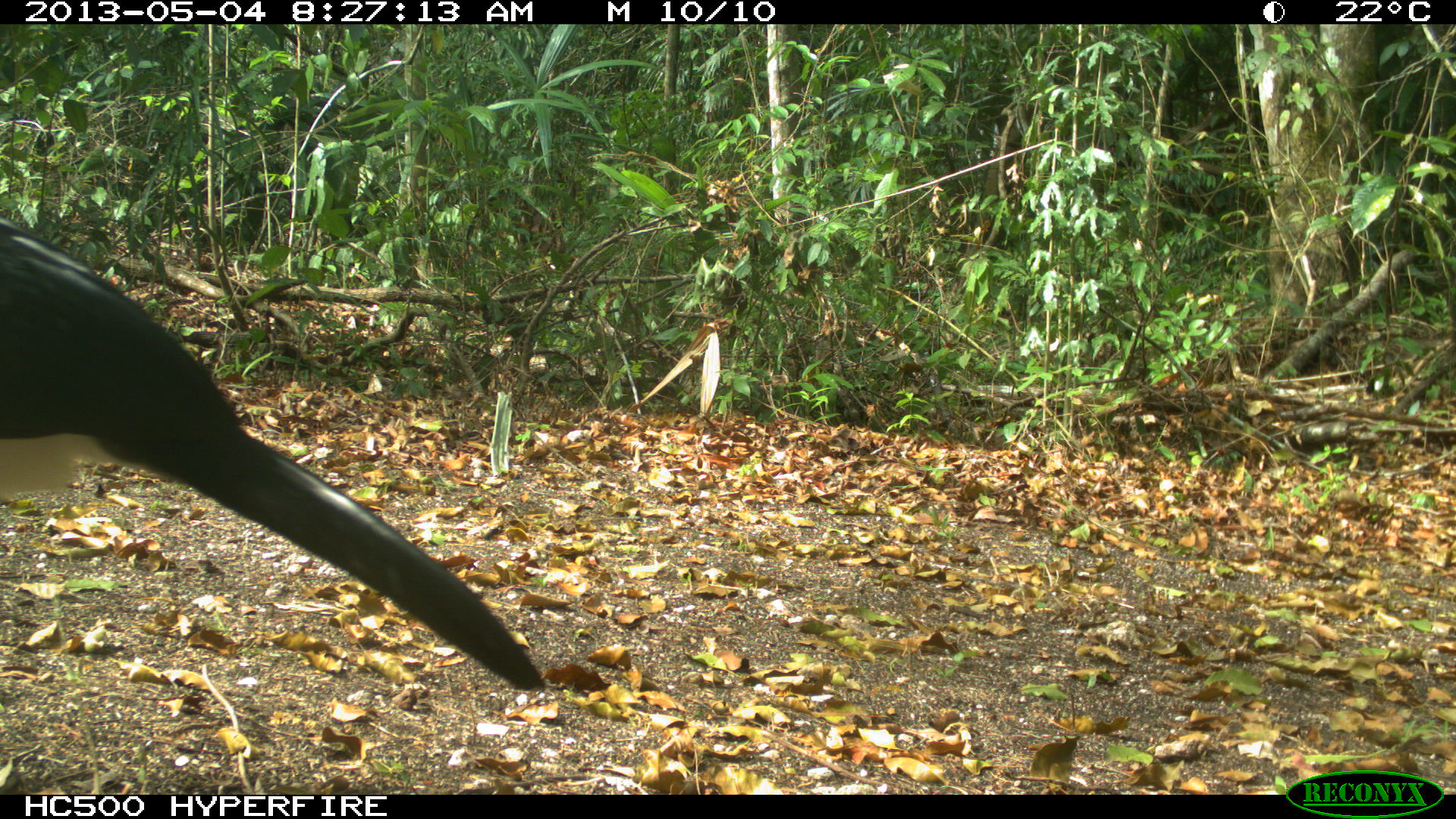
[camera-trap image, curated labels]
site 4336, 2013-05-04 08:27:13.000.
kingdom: Animalia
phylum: Chordata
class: Aves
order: Galliformes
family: Cracidae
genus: Crax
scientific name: Crax rubra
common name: great curassow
Crax rubra (great curassow), count 1, sex male.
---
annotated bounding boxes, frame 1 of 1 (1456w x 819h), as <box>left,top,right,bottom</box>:
crax rubra: <box>0,216,542,688</box>